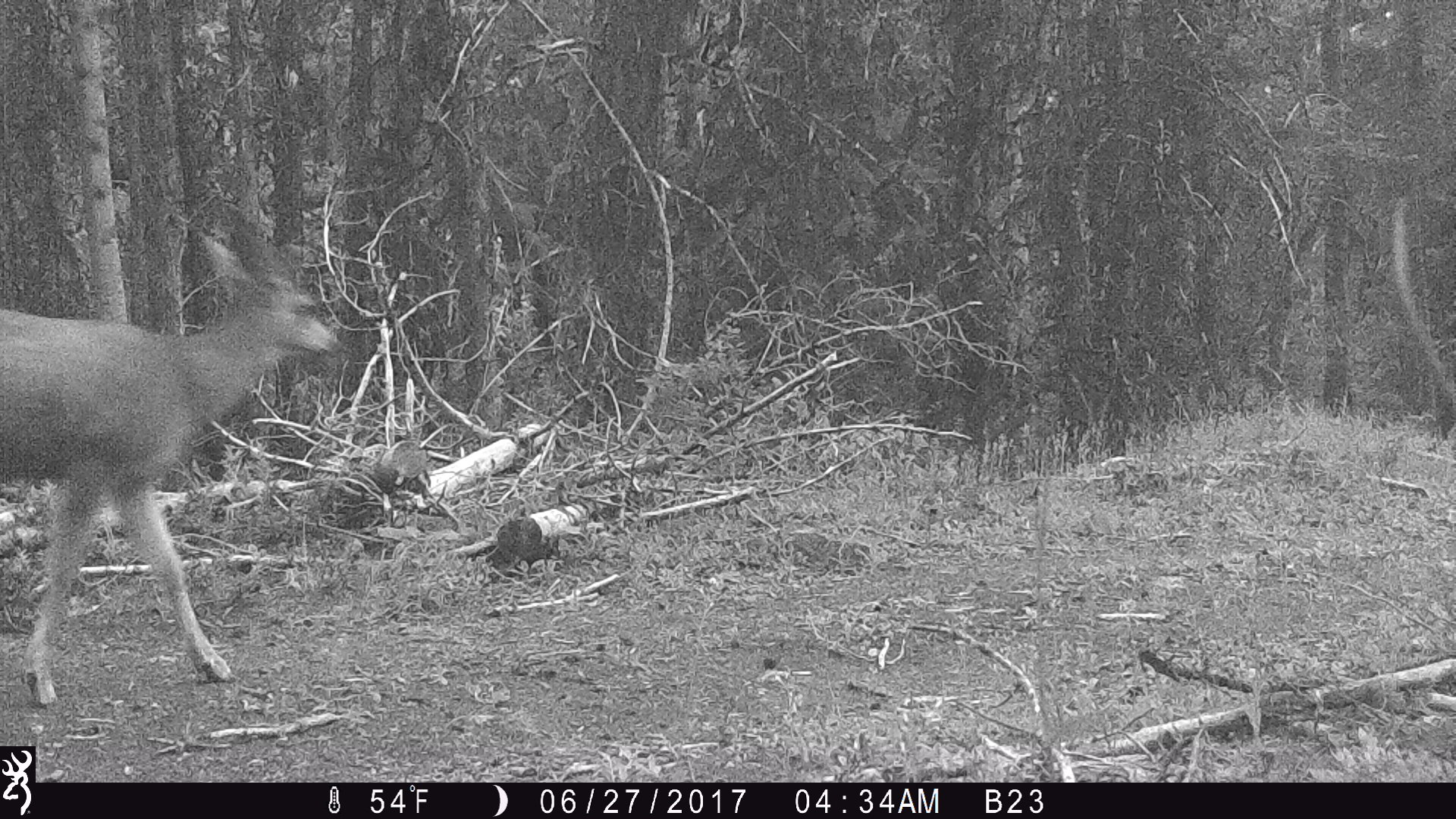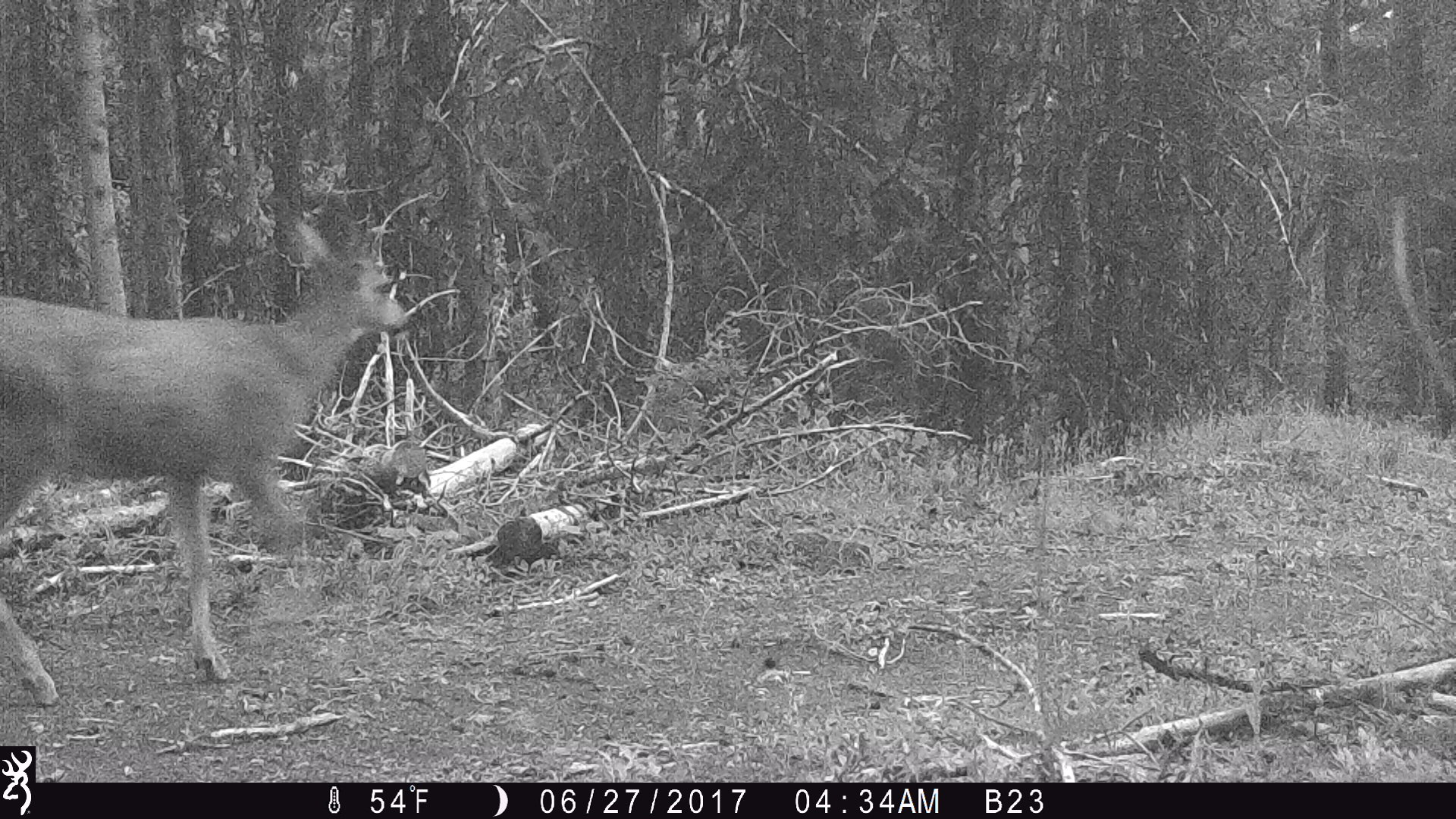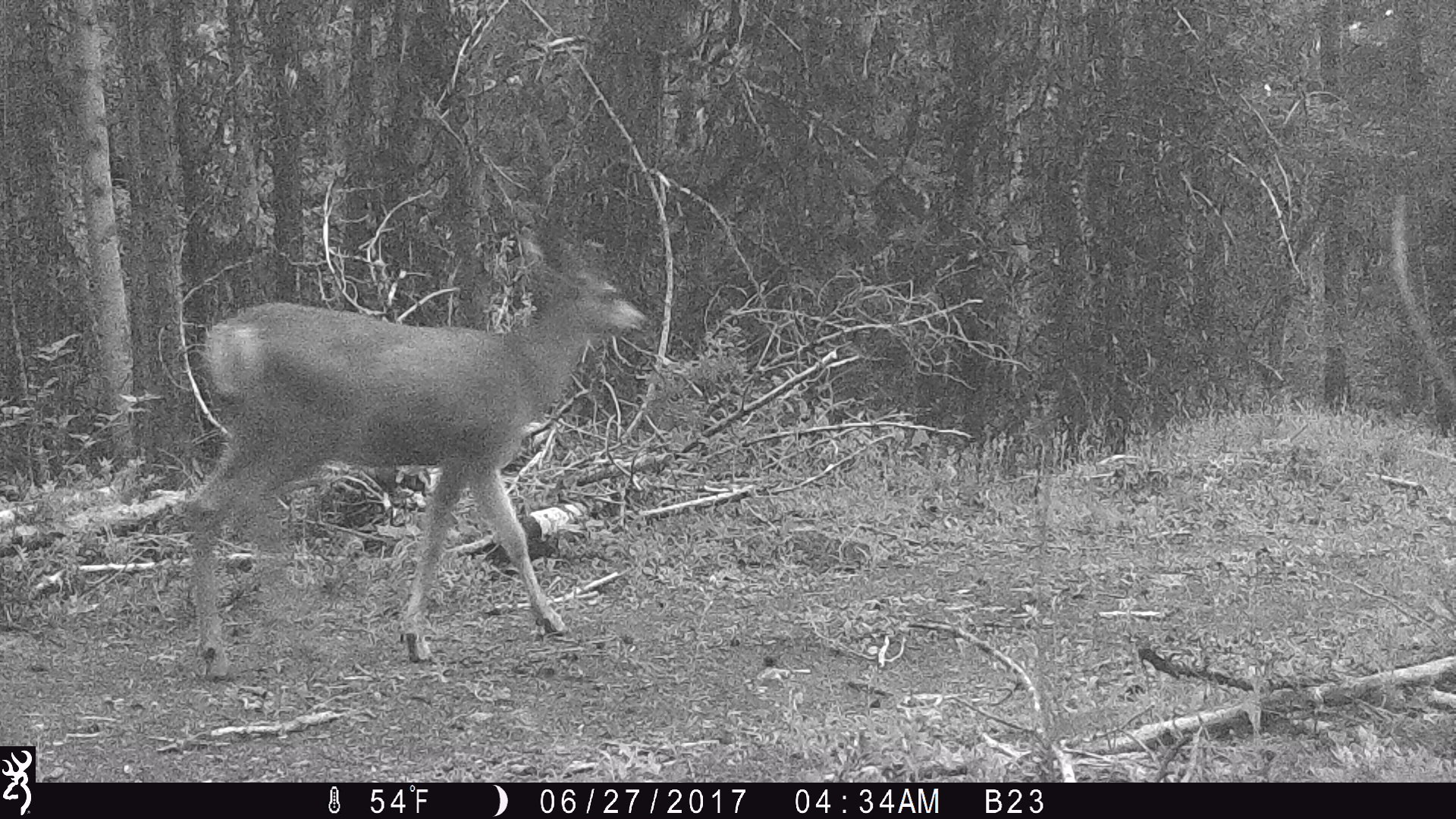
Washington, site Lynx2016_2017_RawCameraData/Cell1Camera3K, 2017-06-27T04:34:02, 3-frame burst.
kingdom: Animalia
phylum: Chordata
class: Mammalia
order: Artiodactyla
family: Cervidae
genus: Odocoileus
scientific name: Odocoileus hemionus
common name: mule deer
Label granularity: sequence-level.